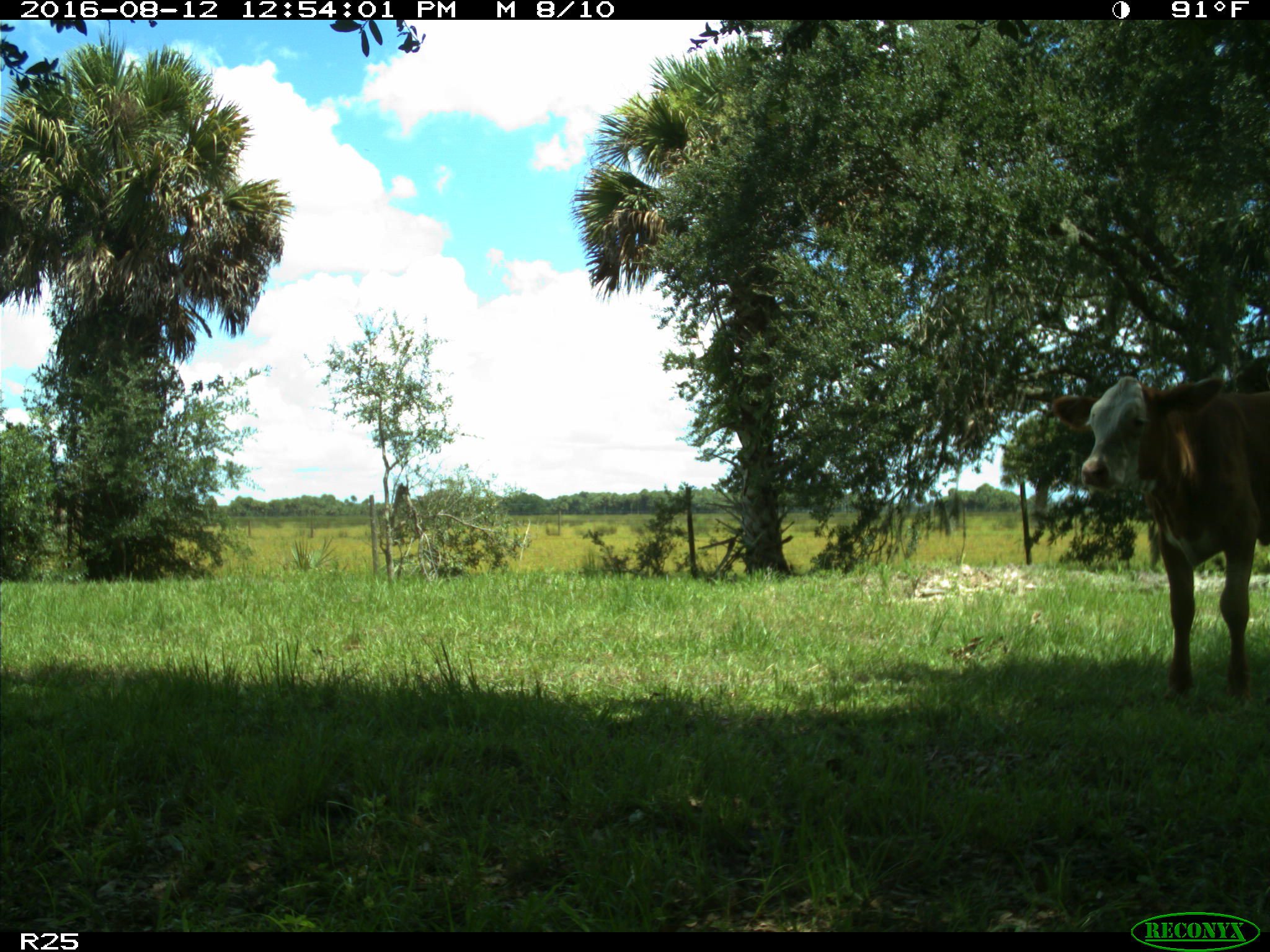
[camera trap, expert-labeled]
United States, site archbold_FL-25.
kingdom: Animalia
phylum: Chordata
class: Mammalia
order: Artiodactyla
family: Bovidae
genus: Bos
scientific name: Bos taurus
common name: domestic cow